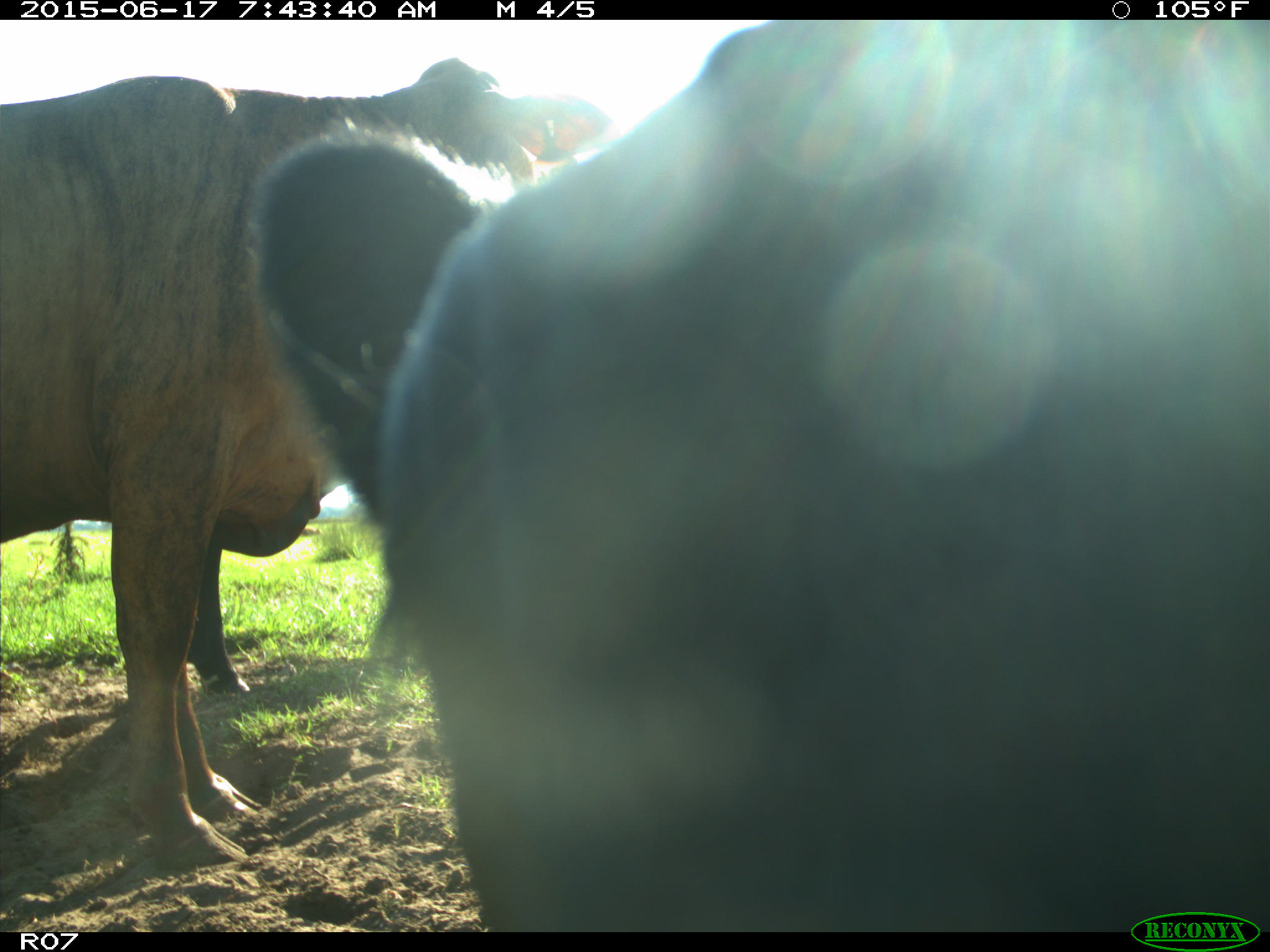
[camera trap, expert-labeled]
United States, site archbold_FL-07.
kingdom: Animalia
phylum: Chordata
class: Mammalia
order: Artiodactyla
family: Bovidae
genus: Bos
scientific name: Bos taurus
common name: domestic cow